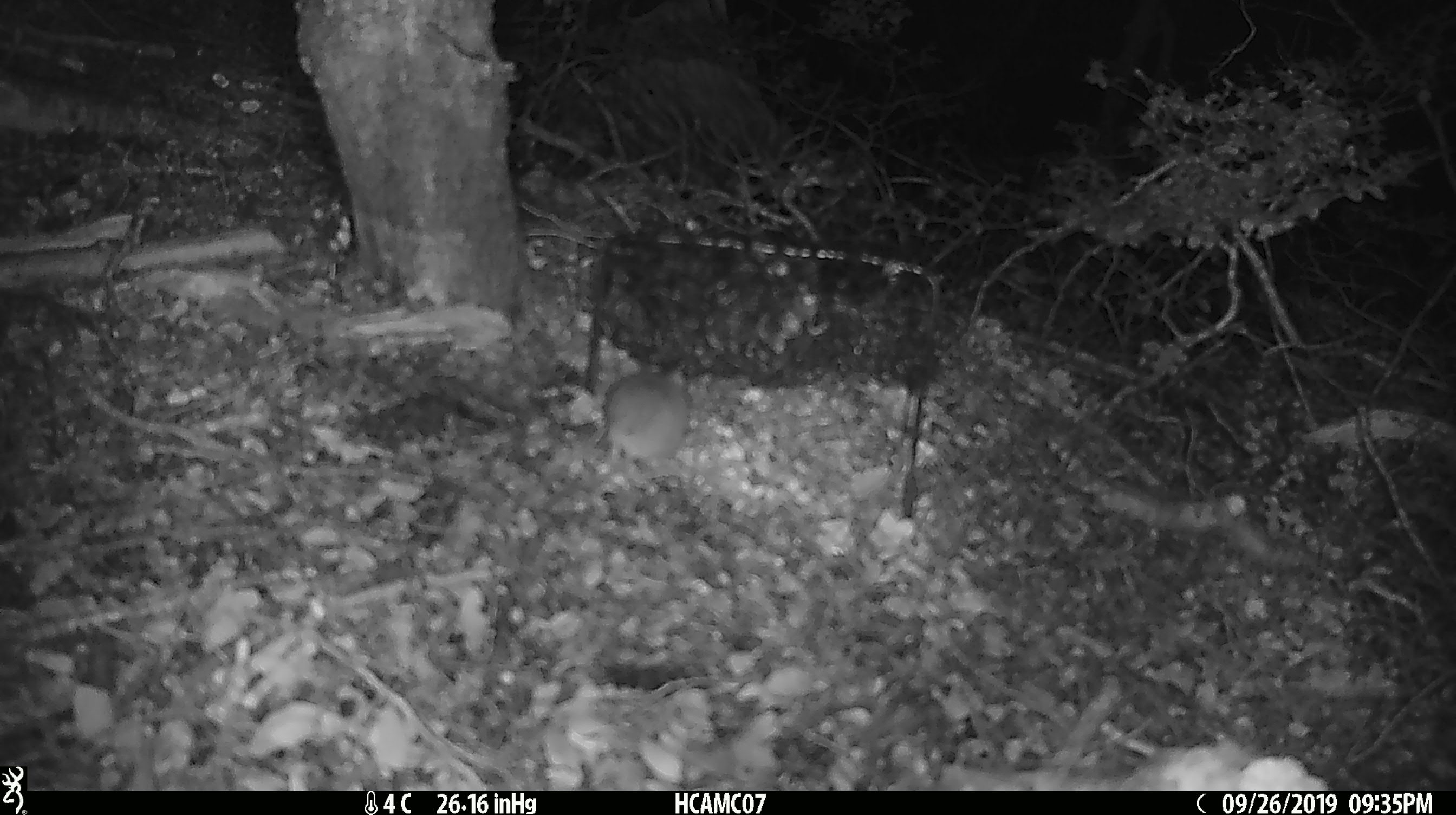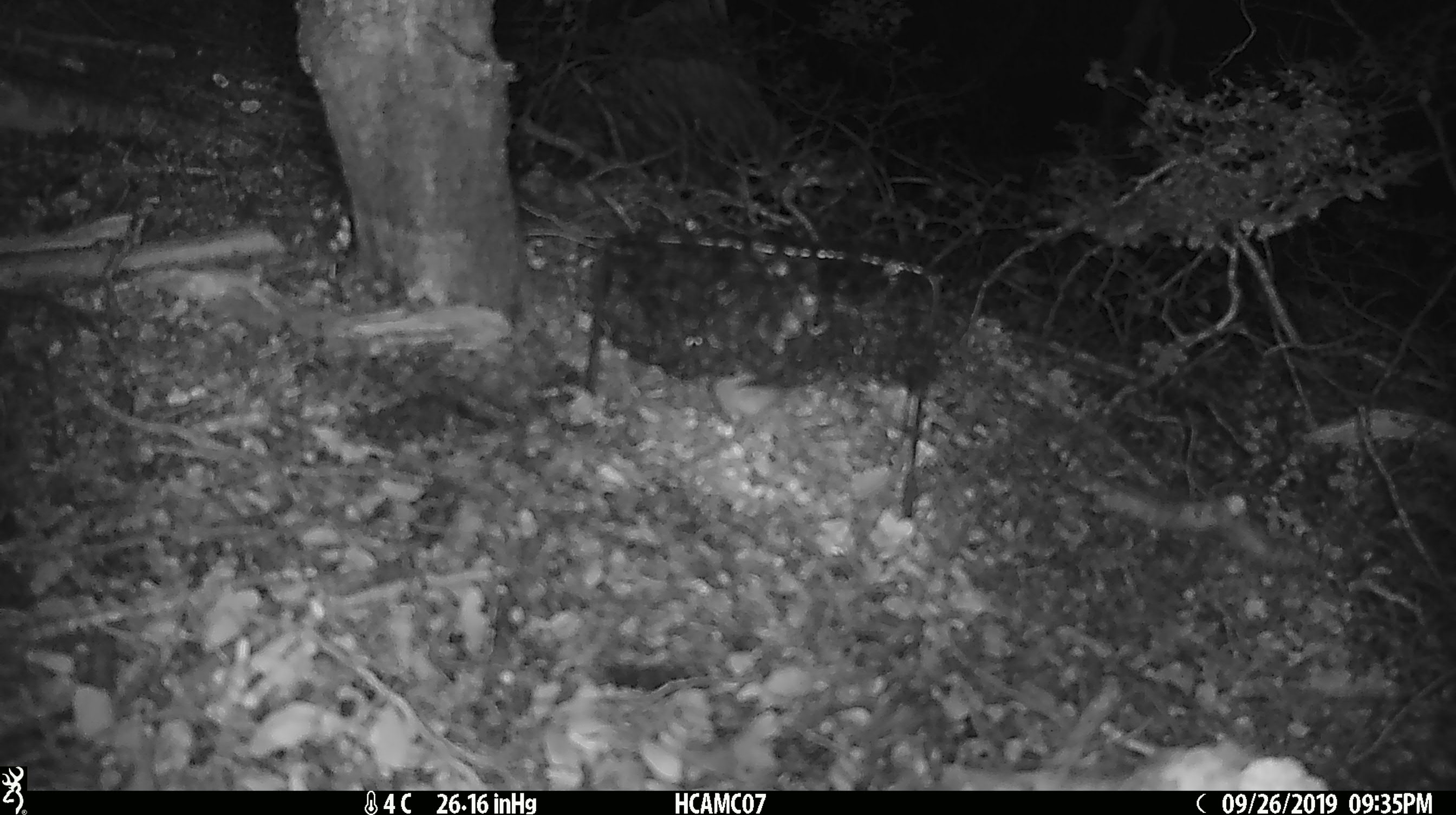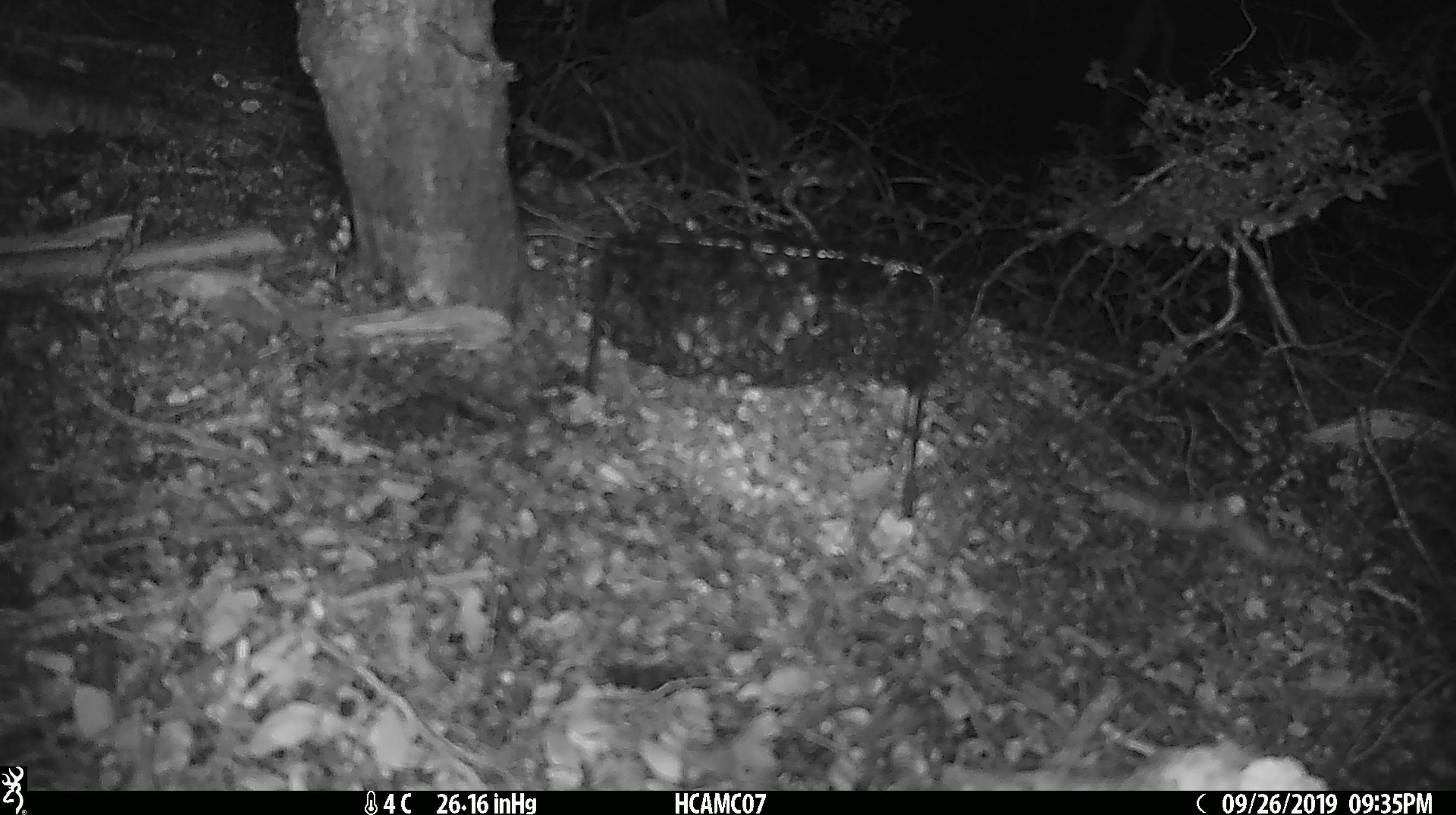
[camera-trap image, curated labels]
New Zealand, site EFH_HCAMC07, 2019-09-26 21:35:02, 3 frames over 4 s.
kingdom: Animalia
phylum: Chordata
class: Mammalia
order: Rodentia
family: Muridae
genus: Mus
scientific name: Mus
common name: mouse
Mouse (Mus).